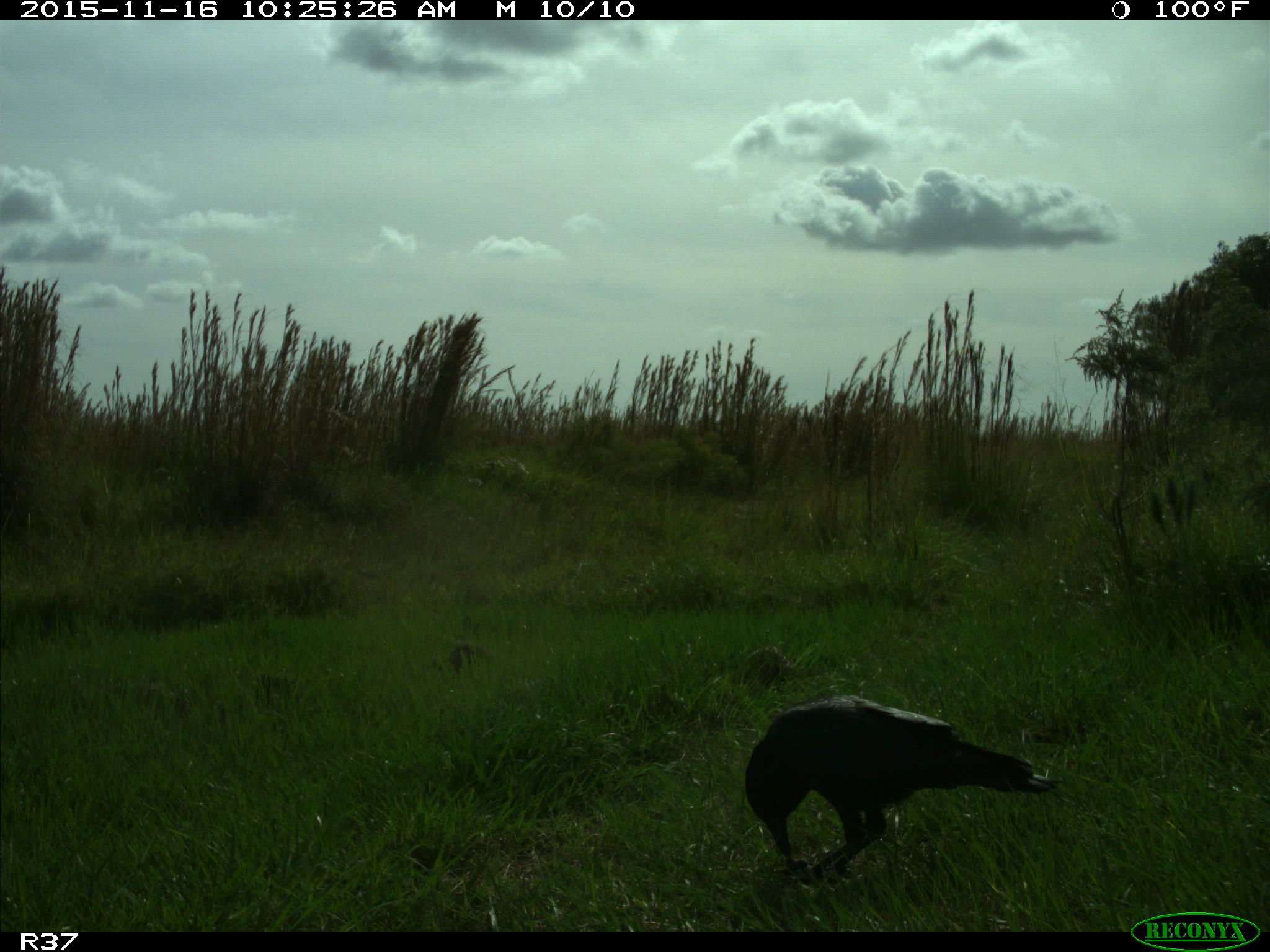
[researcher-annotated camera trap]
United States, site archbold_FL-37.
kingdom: Animalia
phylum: Chordata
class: Aves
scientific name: Aves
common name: birds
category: unidentified bird